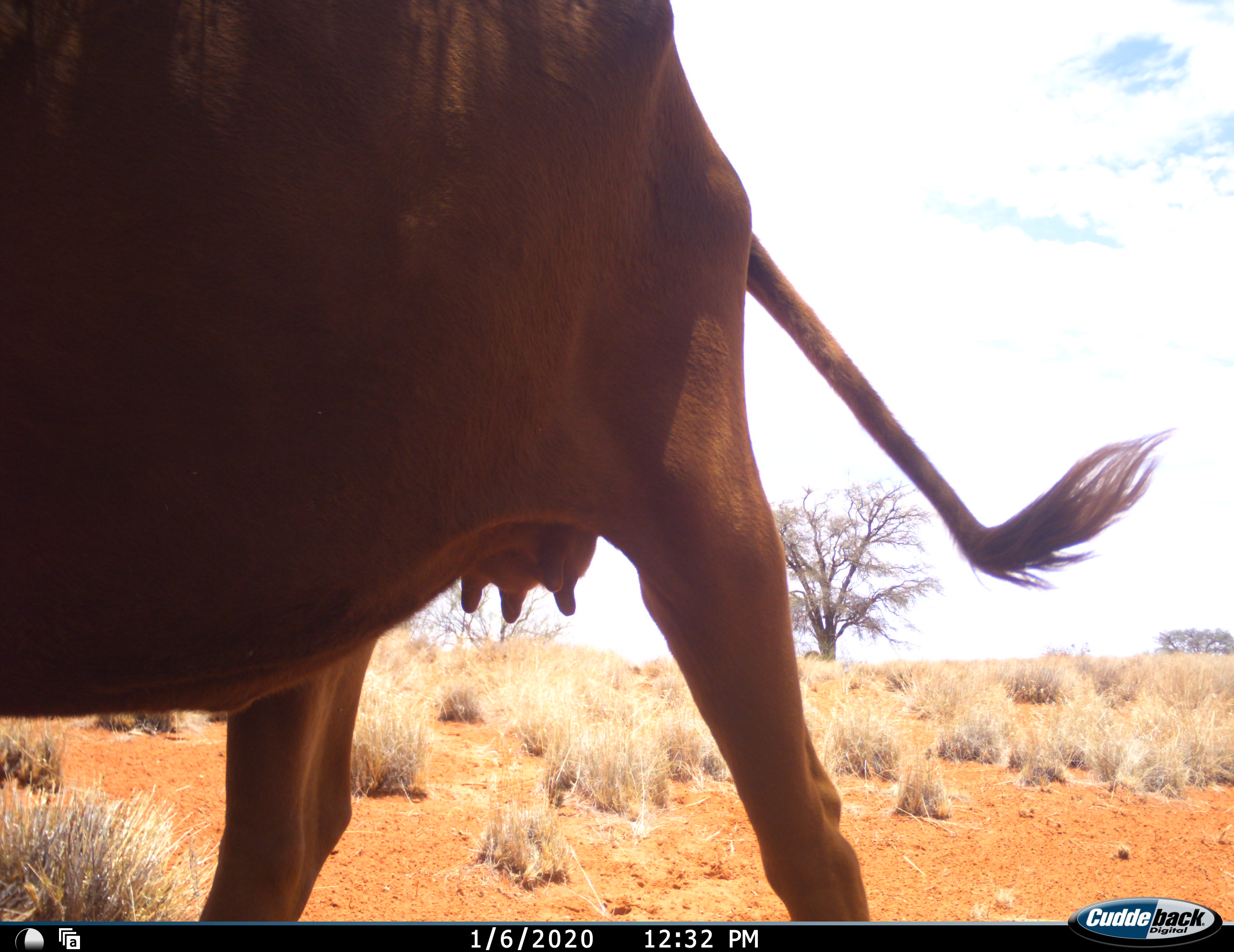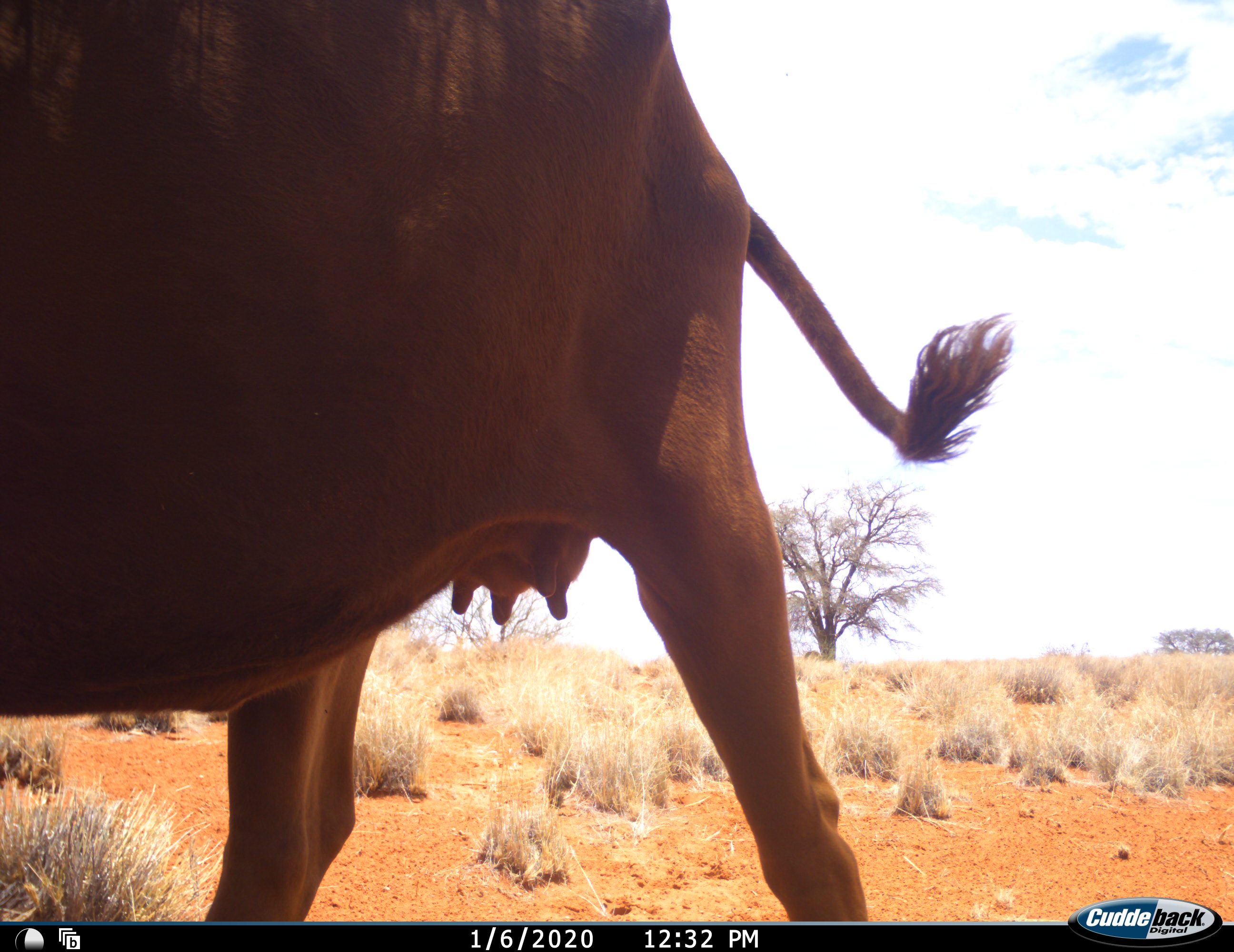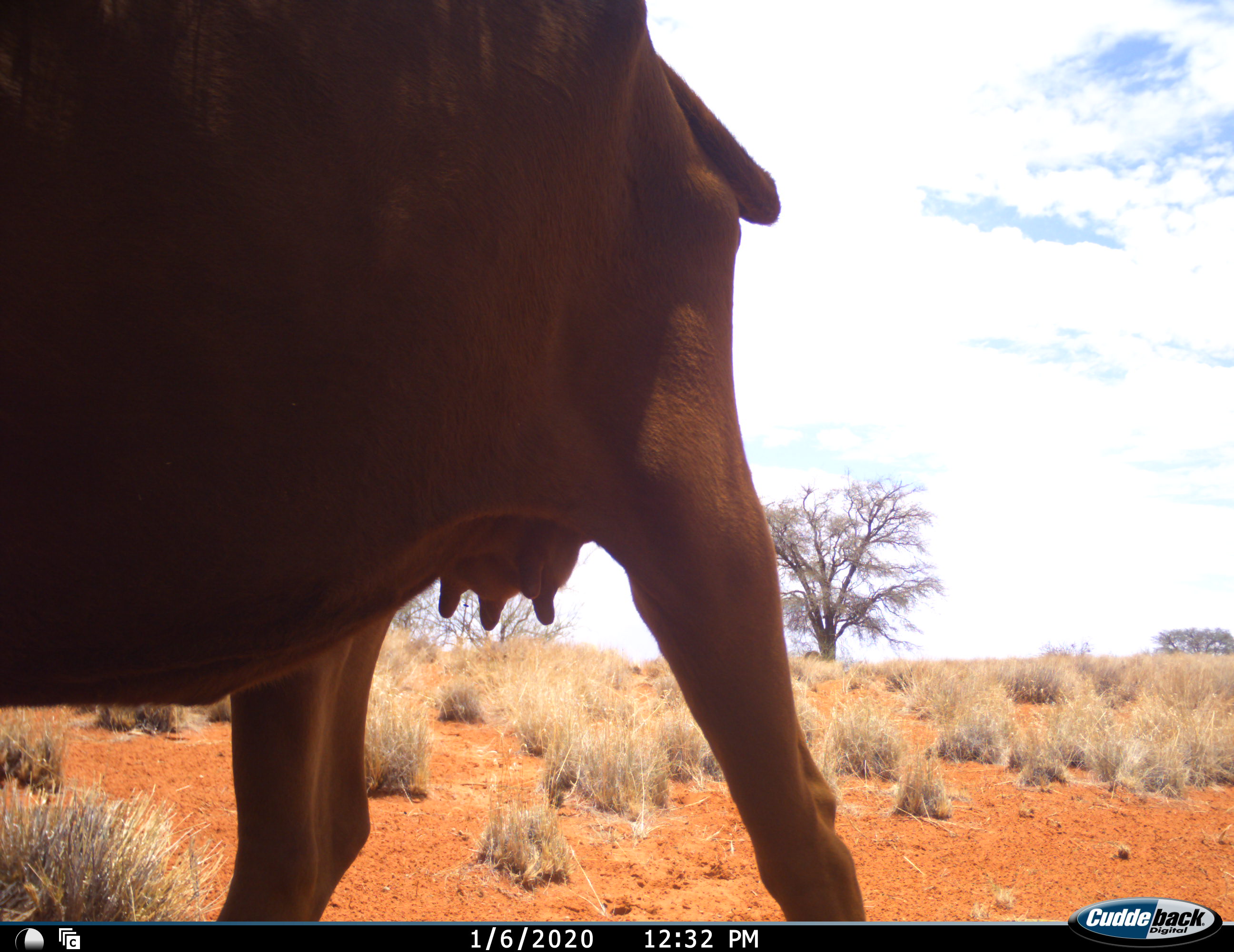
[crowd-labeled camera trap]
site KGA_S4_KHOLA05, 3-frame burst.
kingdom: Animalia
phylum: Chordata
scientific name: Vertebrata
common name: domestic animal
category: domesticanimal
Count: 1.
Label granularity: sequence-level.